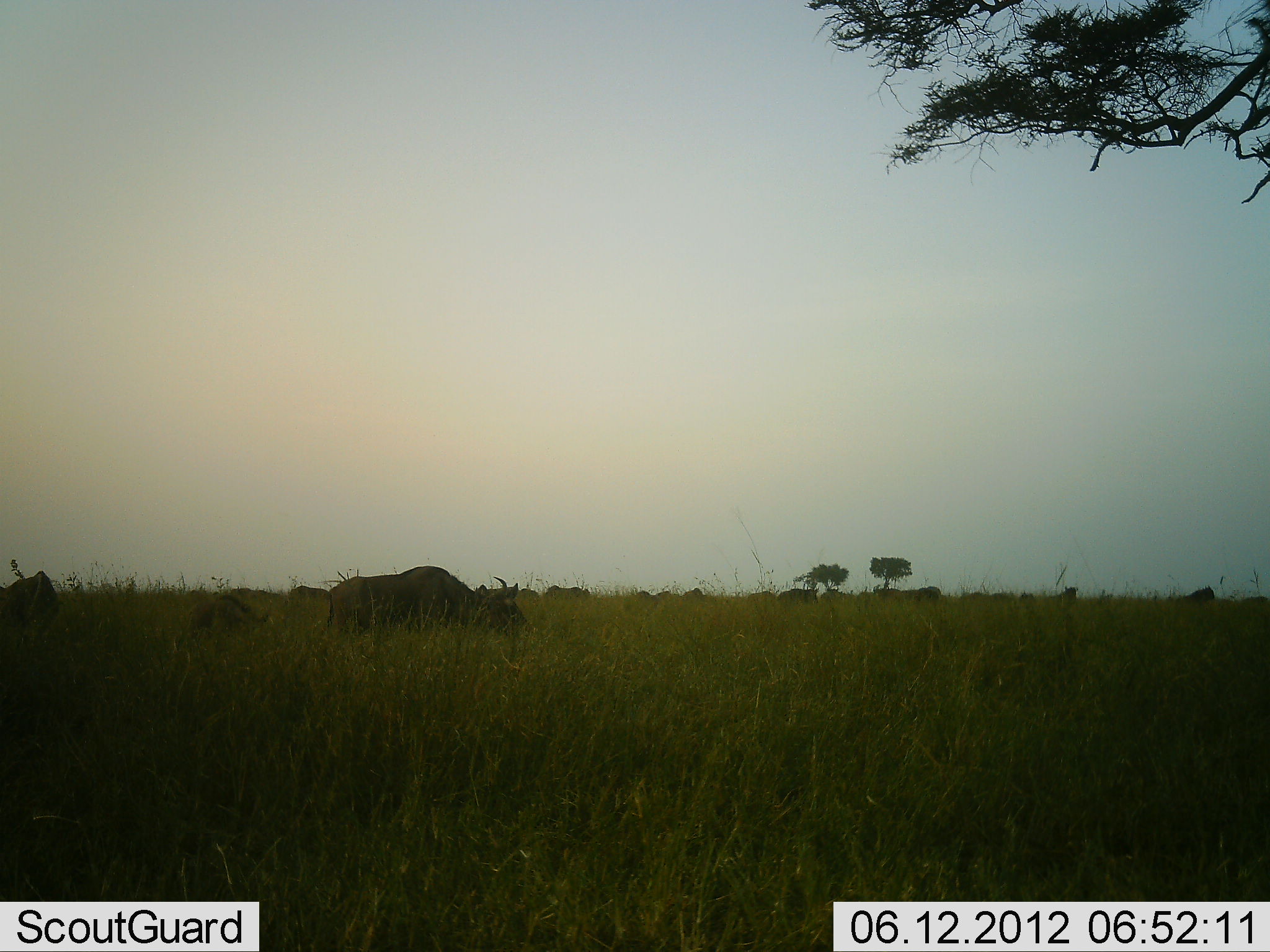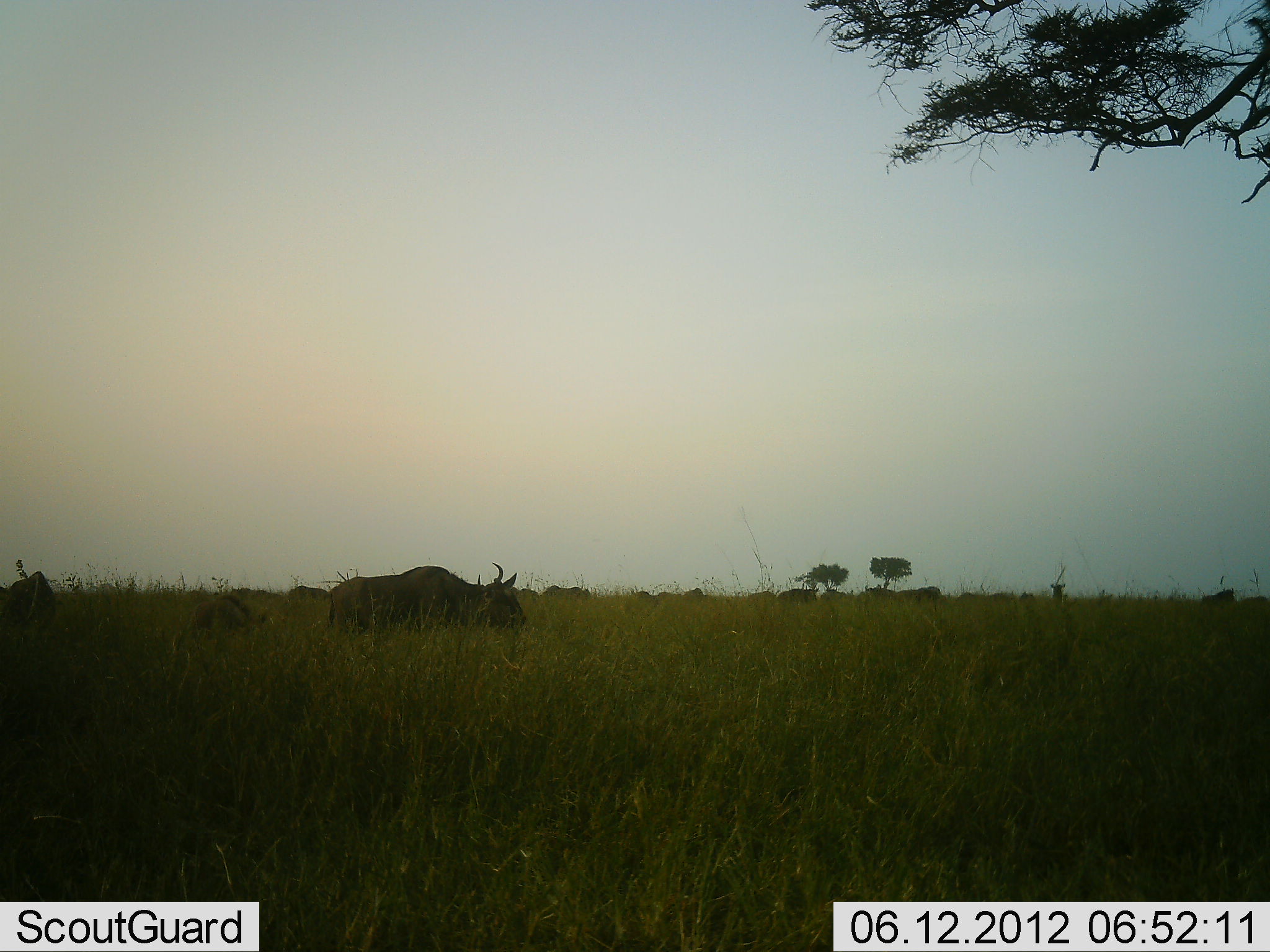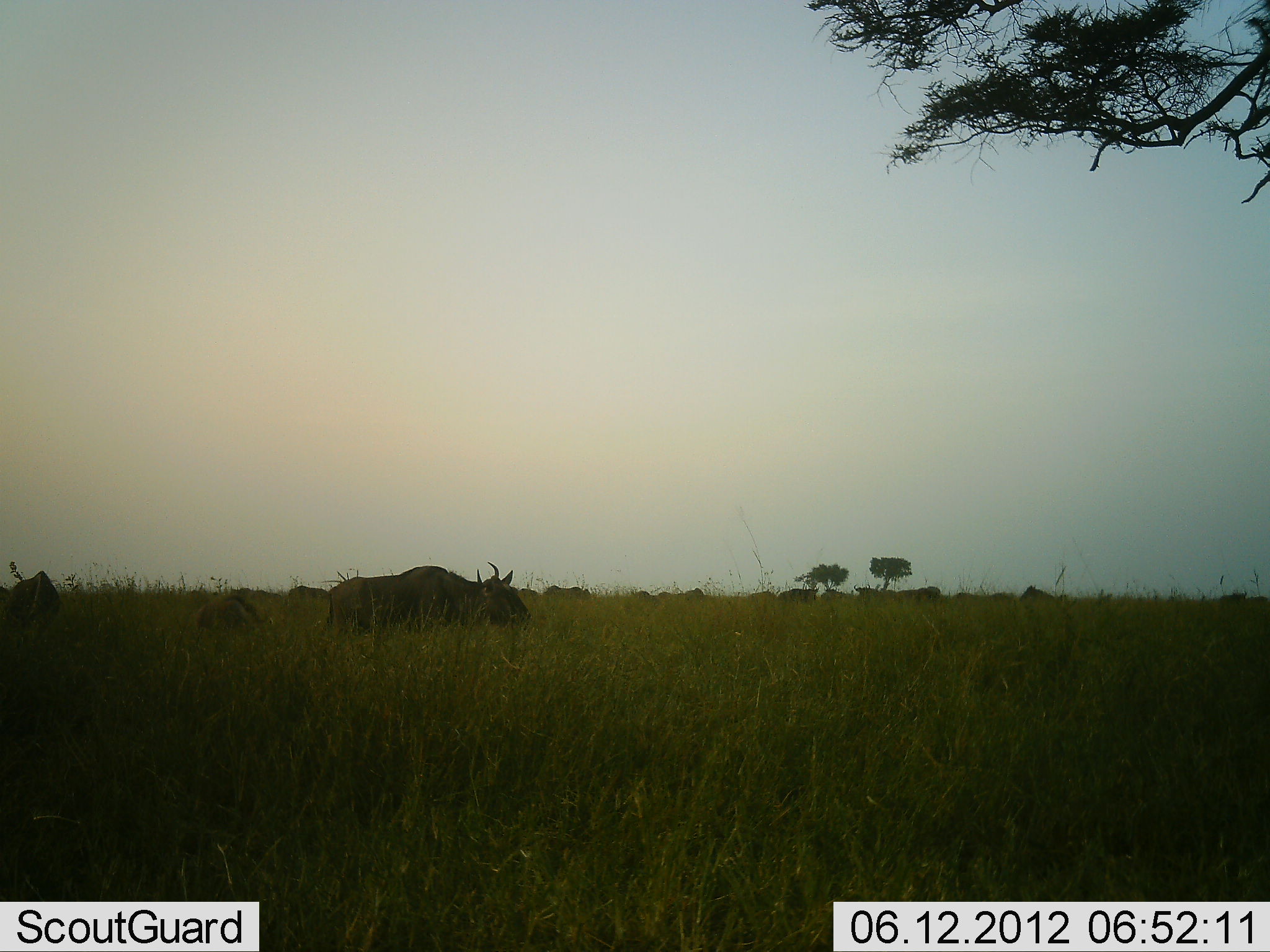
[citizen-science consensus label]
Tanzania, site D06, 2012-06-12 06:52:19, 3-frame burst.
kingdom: Animalia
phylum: Chordata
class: Mammalia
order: Artiodactyla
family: Bovidae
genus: Connochaetes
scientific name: Connochaetes taurinus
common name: blue wildebeest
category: wildebeest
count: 11-50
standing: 70%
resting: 0%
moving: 30%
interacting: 0%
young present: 20%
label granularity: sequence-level